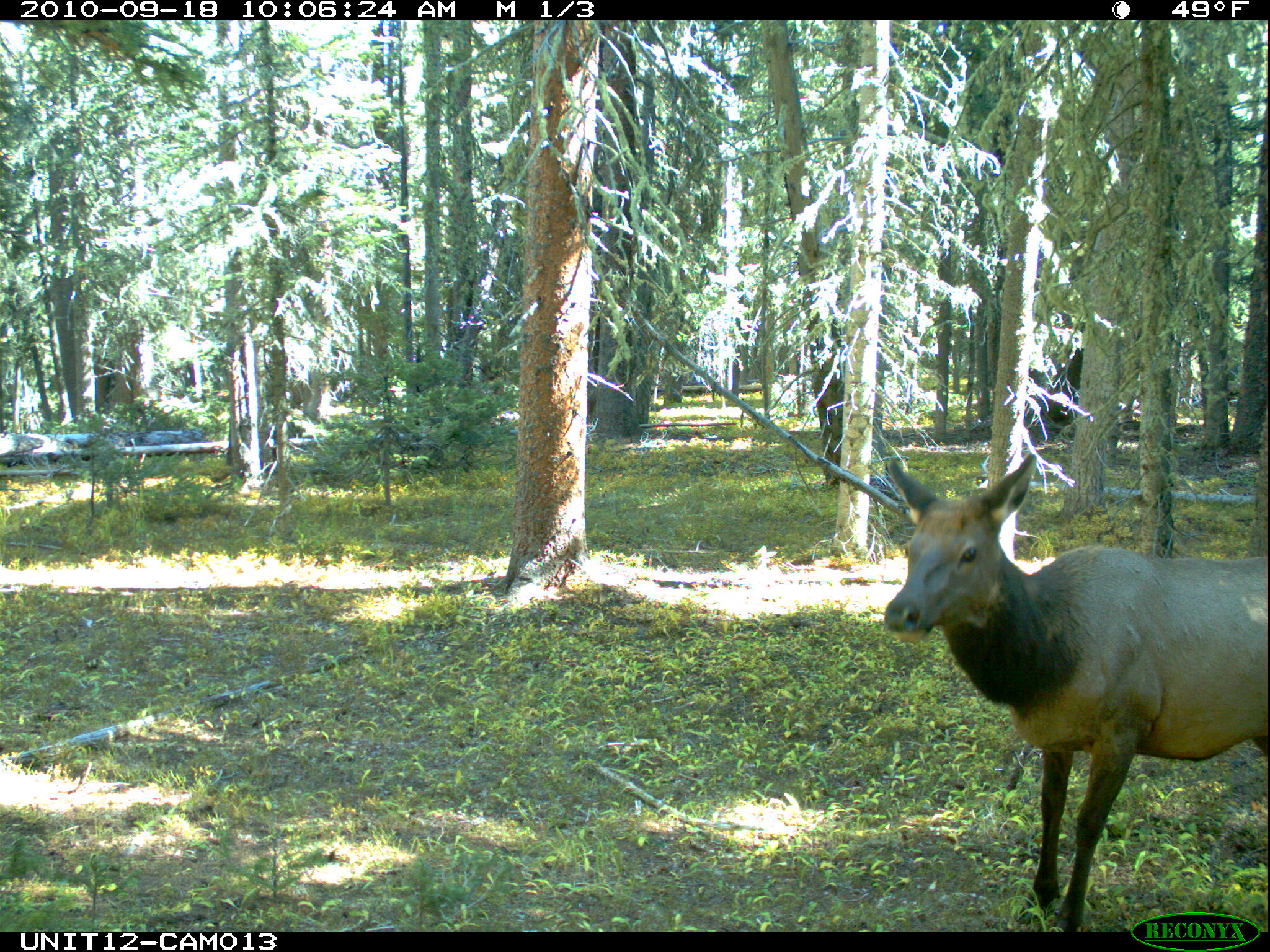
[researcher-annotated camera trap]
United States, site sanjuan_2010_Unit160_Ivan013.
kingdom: Animalia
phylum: Chordata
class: Mammalia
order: Artiodactyla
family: Cervidae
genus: Cervus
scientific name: Cervus elaphus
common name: red deer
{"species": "Cervus elaphus (red deer)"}